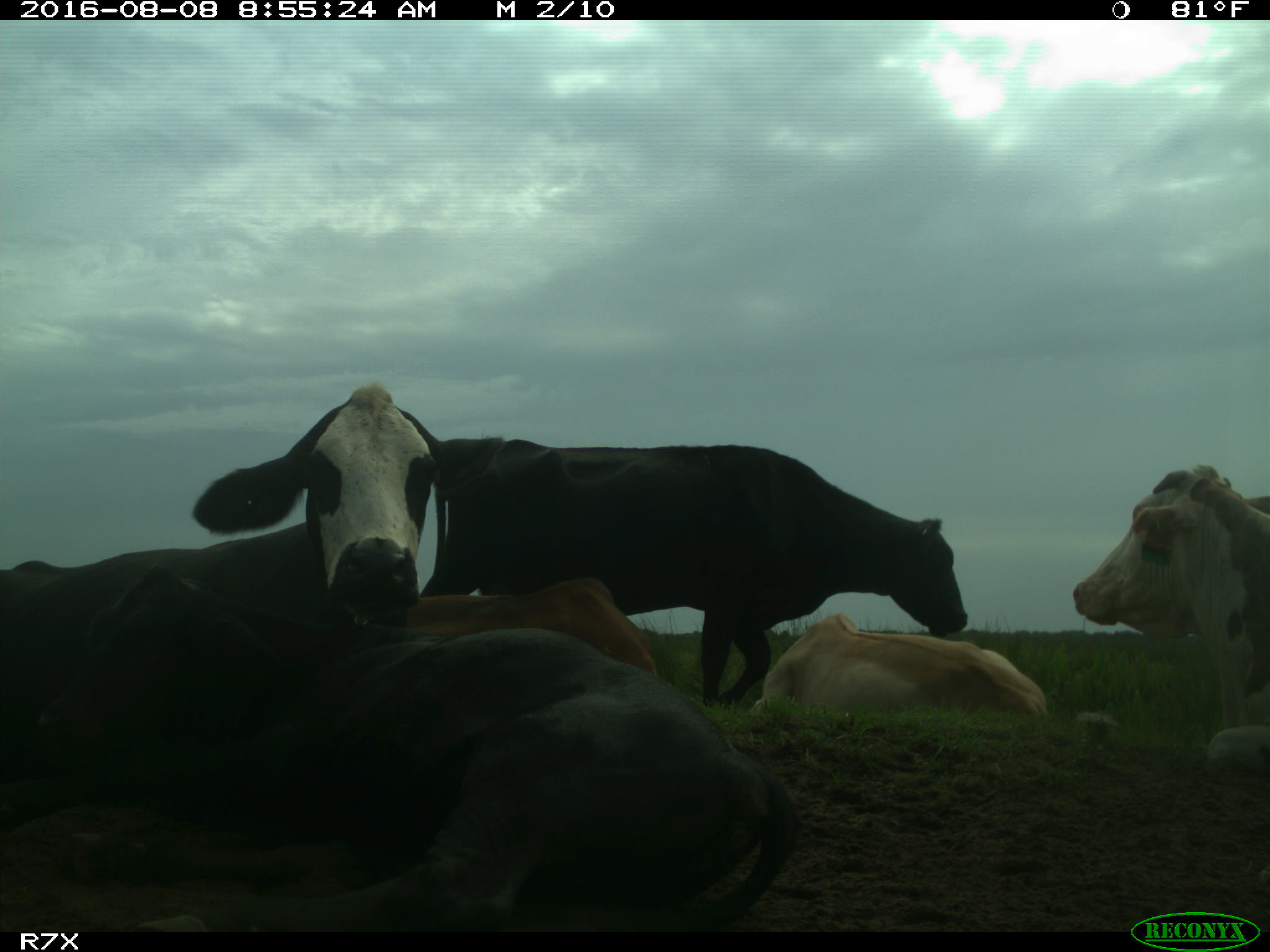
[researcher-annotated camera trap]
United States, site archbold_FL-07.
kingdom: Animalia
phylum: Chordata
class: Mammalia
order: Artiodactyla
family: Bovidae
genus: Bos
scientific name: Bos taurus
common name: domestic cow